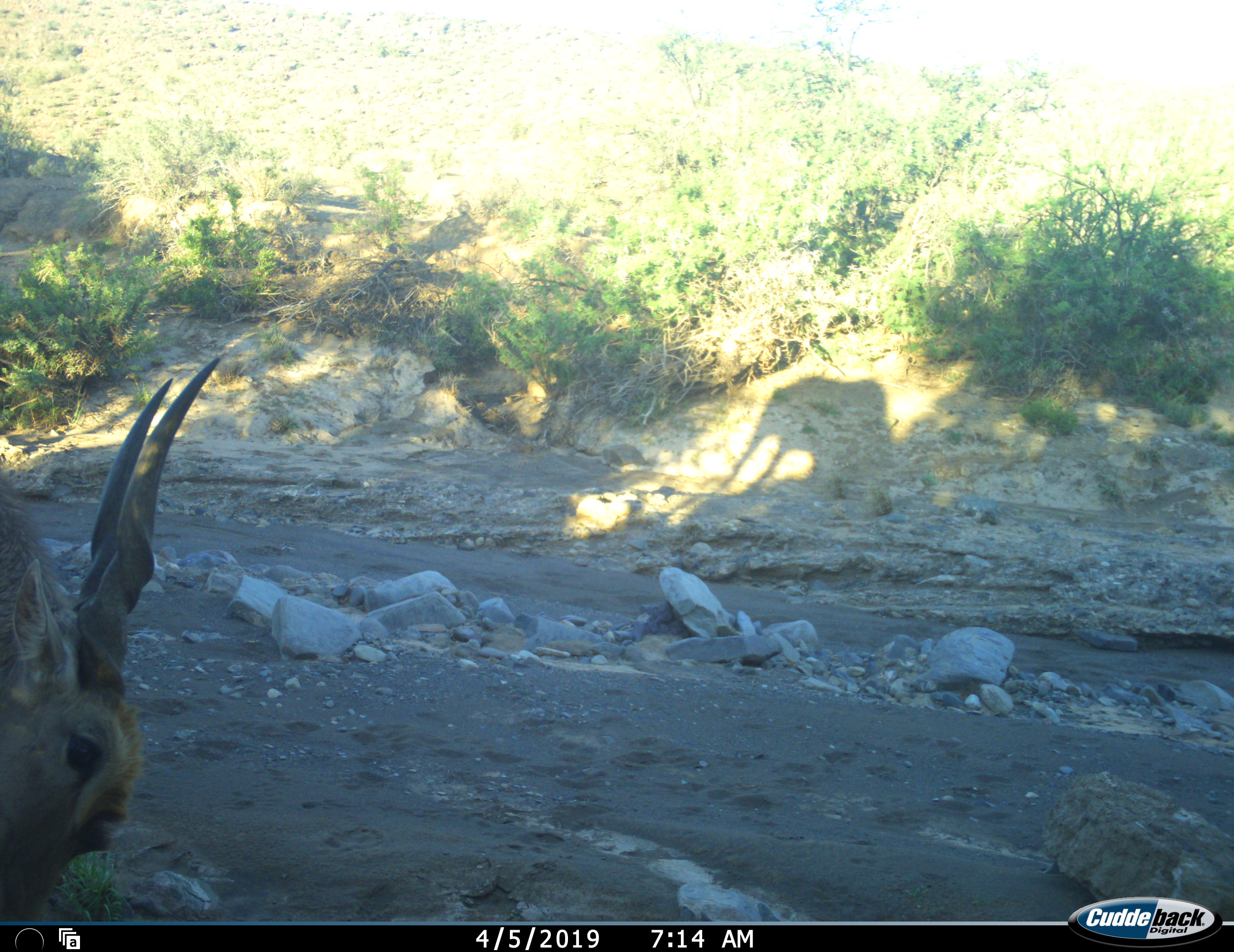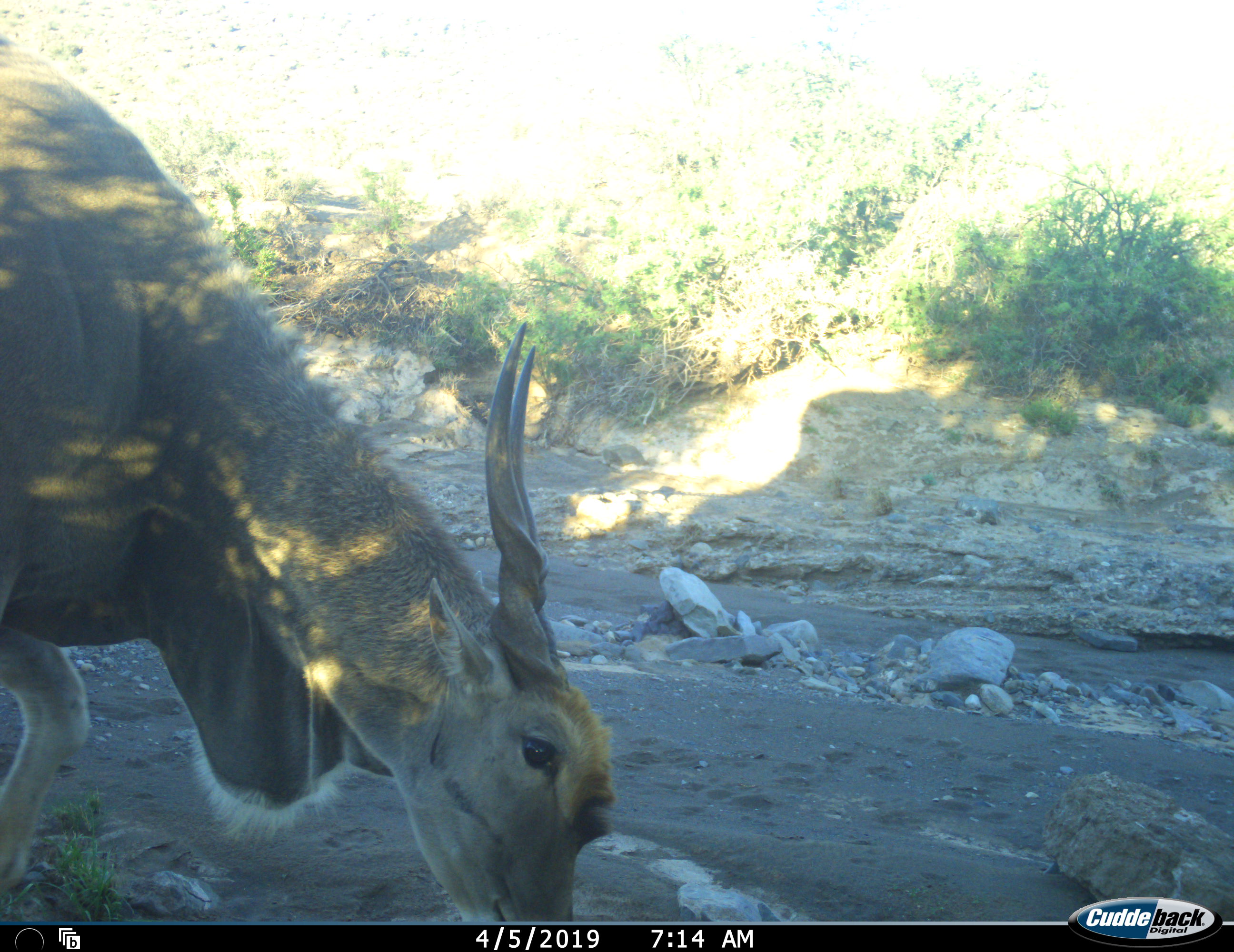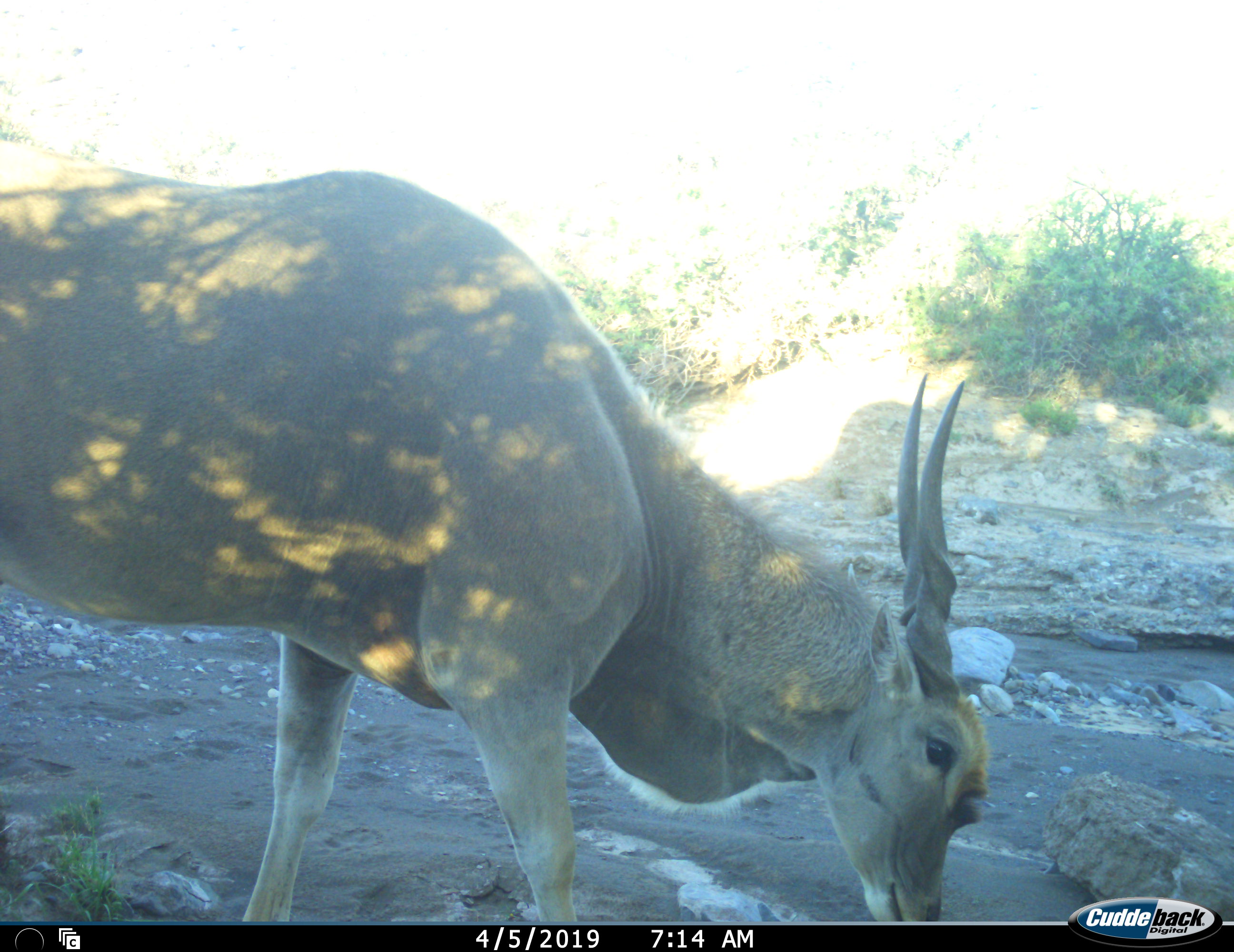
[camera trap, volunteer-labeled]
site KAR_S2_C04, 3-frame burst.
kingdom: Animalia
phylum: Chordata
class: Mammalia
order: Artiodactyla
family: Bovidae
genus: Tragelaphus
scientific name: Tragelaphus oryx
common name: eland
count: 1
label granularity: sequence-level